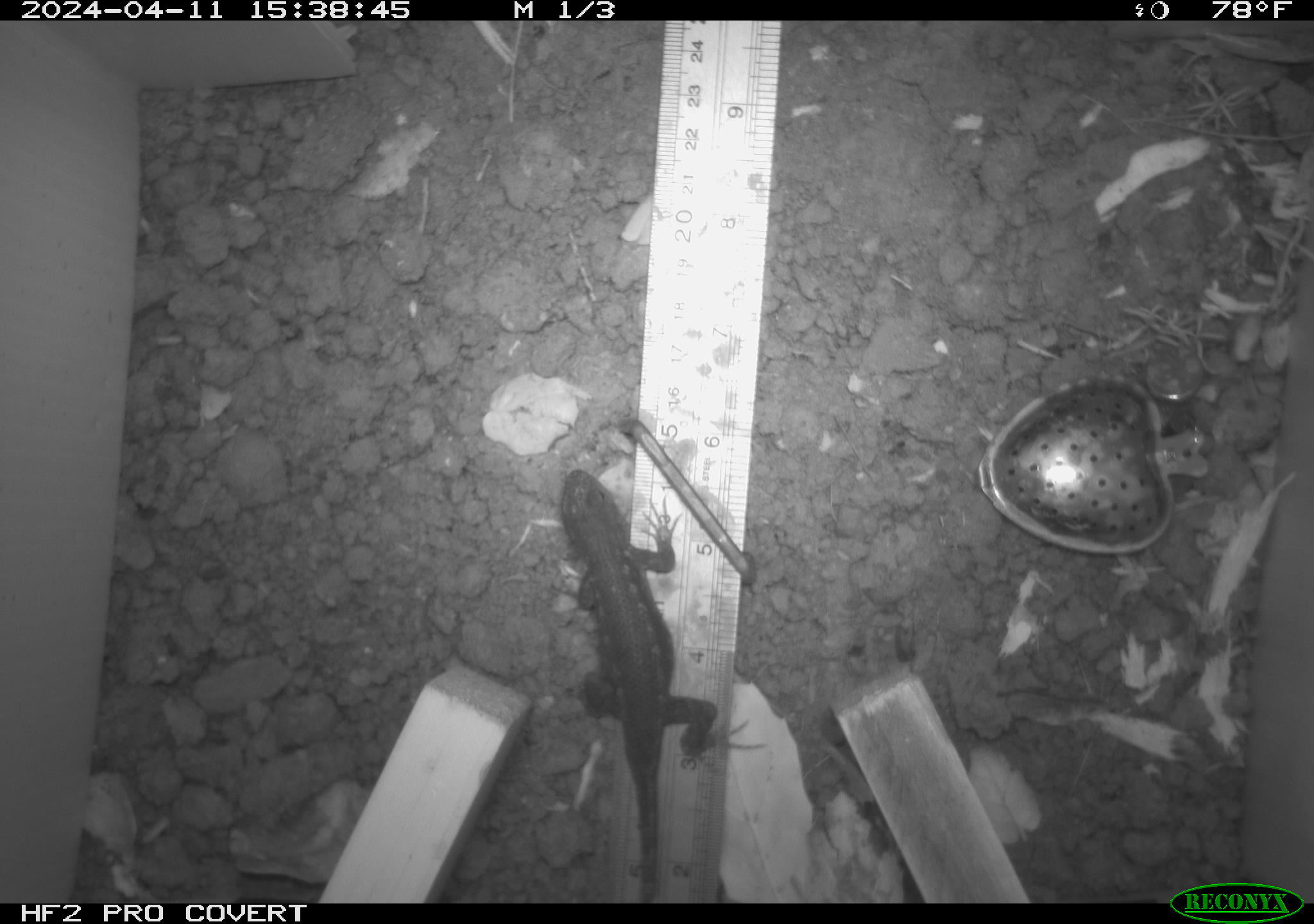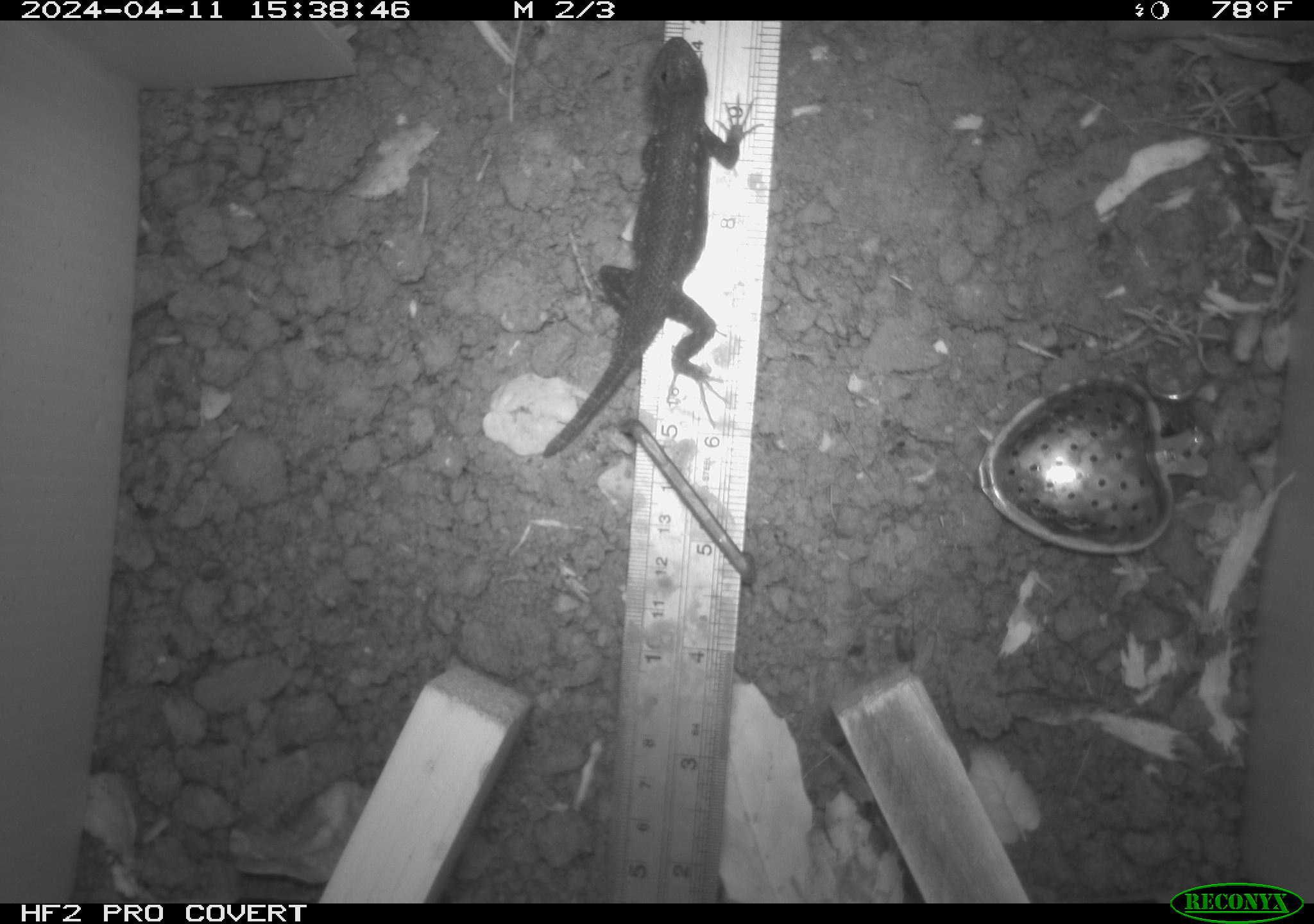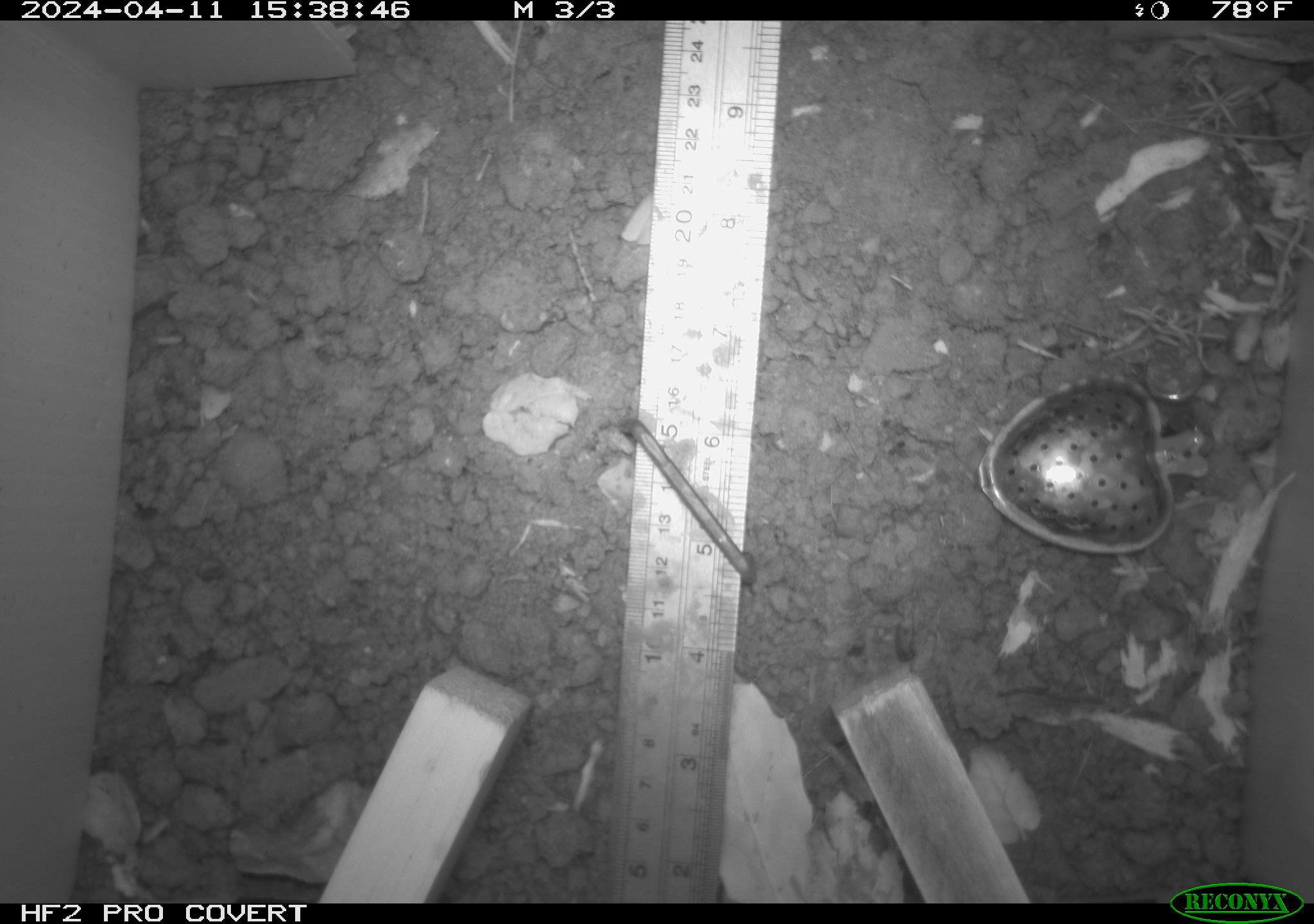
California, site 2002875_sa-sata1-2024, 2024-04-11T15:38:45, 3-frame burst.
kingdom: Animalia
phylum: Chordata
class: Reptilia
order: Squamata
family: Phrynosomatidae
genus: Sceloporus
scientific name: Sceloporus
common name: spiny lizards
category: sceloporus species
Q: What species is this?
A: Sceloporus species (spiny lizards) (Sceloporus).